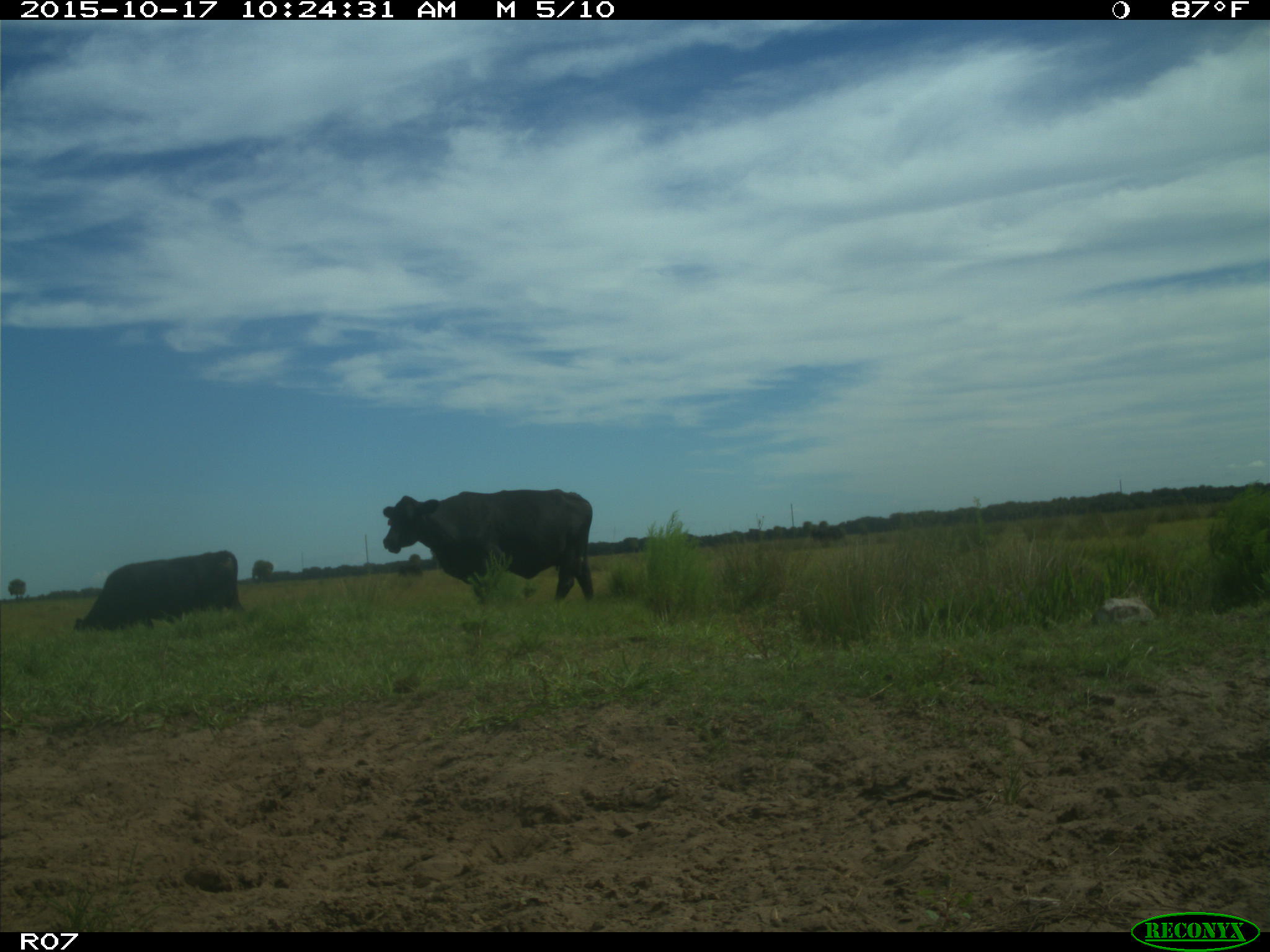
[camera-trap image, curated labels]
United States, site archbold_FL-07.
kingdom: Animalia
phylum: Chordata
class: Mammalia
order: Artiodactyla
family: Bovidae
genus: Bos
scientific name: Bos taurus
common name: domestic cow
Bos taurus (domestic cow).